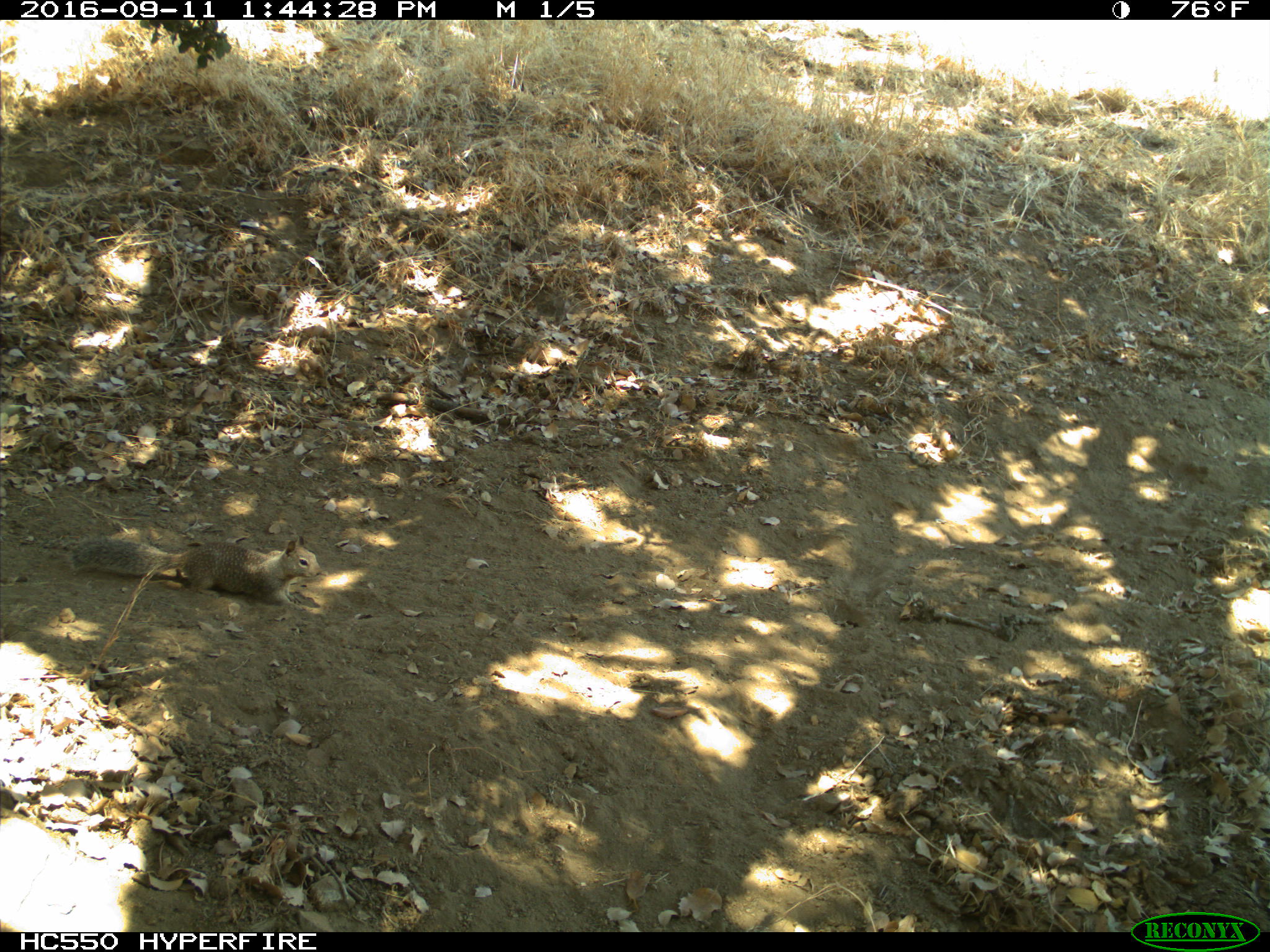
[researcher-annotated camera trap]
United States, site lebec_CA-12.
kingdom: Animalia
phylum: Chordata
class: Mammalia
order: Rodentia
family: Sciuridae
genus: Otospermophilus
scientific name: Otospermophilus beecheyi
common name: california ground squirrel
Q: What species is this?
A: Otospermophilus beecheyi (california ground squirrel).